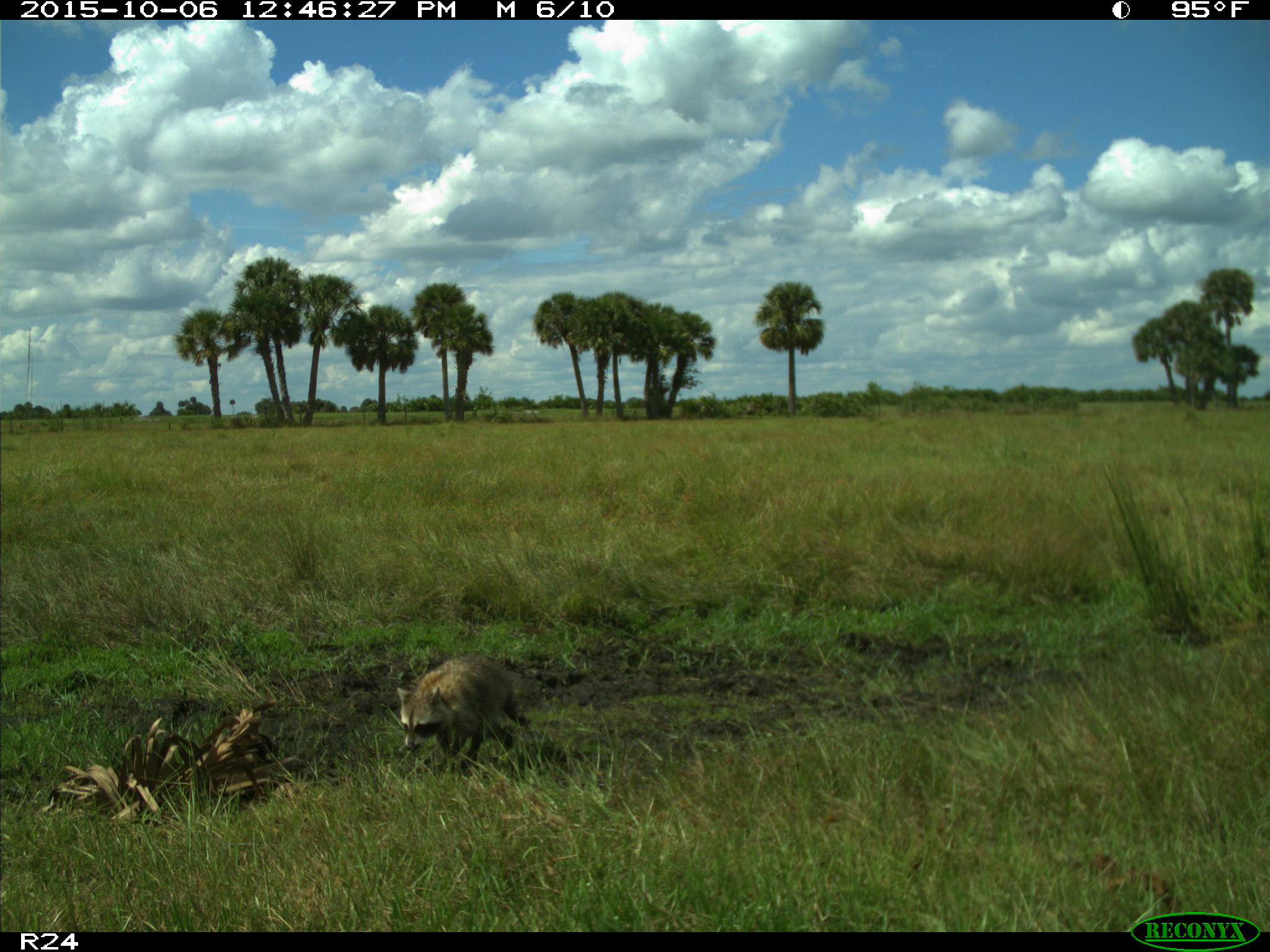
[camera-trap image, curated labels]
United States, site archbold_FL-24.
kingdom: Animalia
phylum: Chordata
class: Mammalia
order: Carnivora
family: Procyonidae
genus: Procyon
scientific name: Procyon lotor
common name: common raccoon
Procyon lotor (common raccoon).